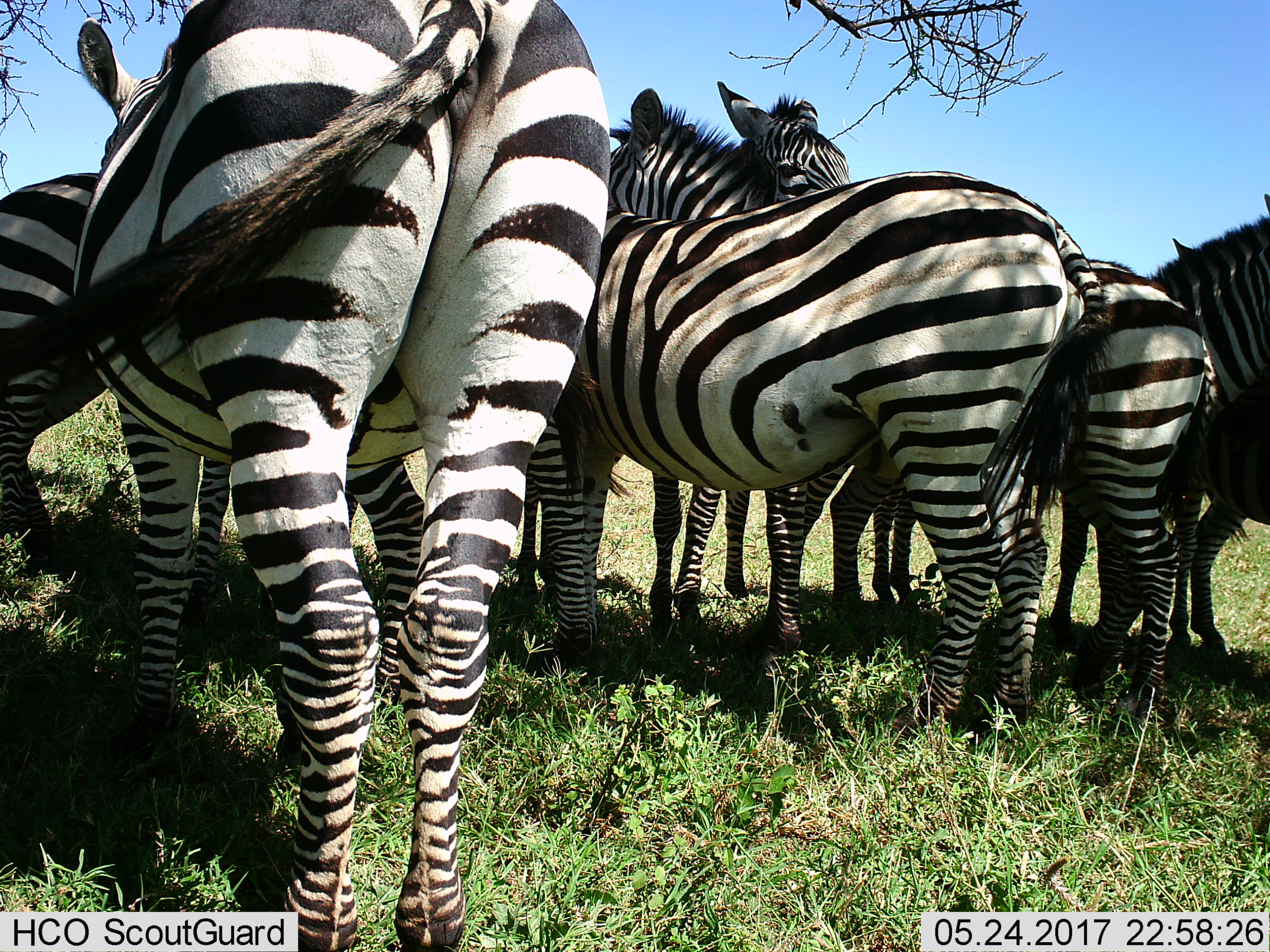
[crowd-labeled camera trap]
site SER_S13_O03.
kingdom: Animalia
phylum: Chordata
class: Mammalia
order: Perissodactyla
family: Equidae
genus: Equus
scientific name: Equus quagga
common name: plains zebra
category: zebraplains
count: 7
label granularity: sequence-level